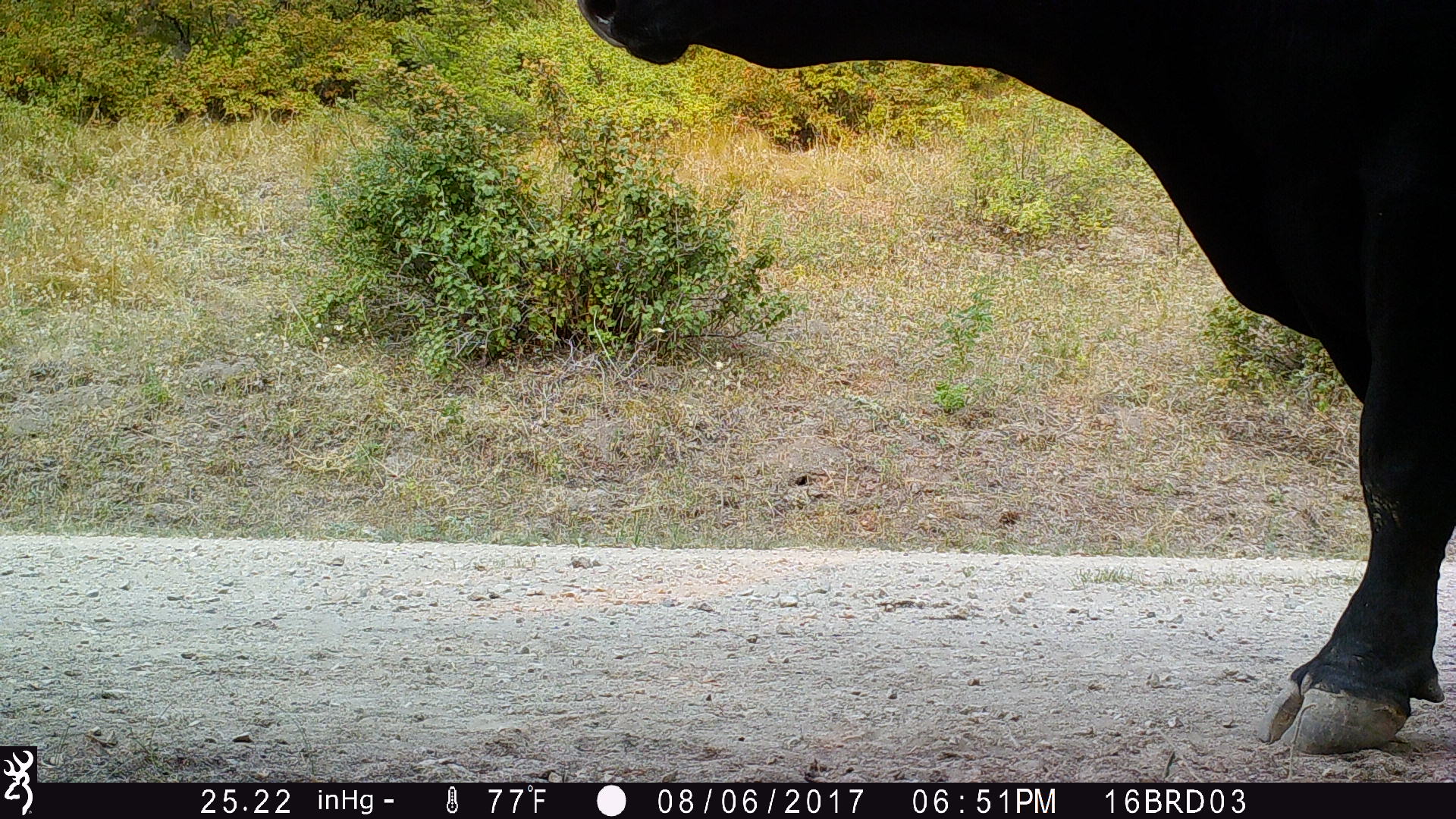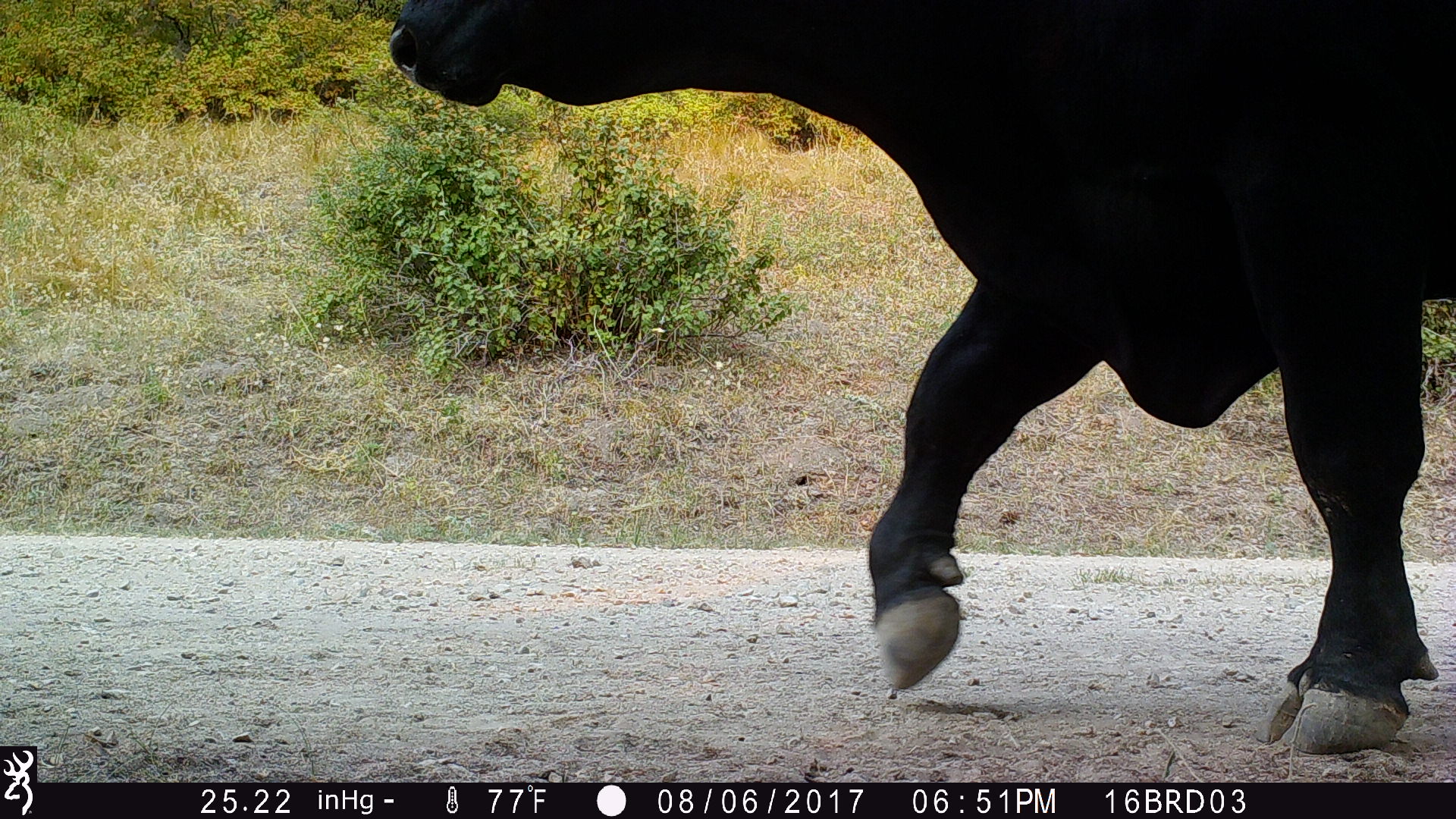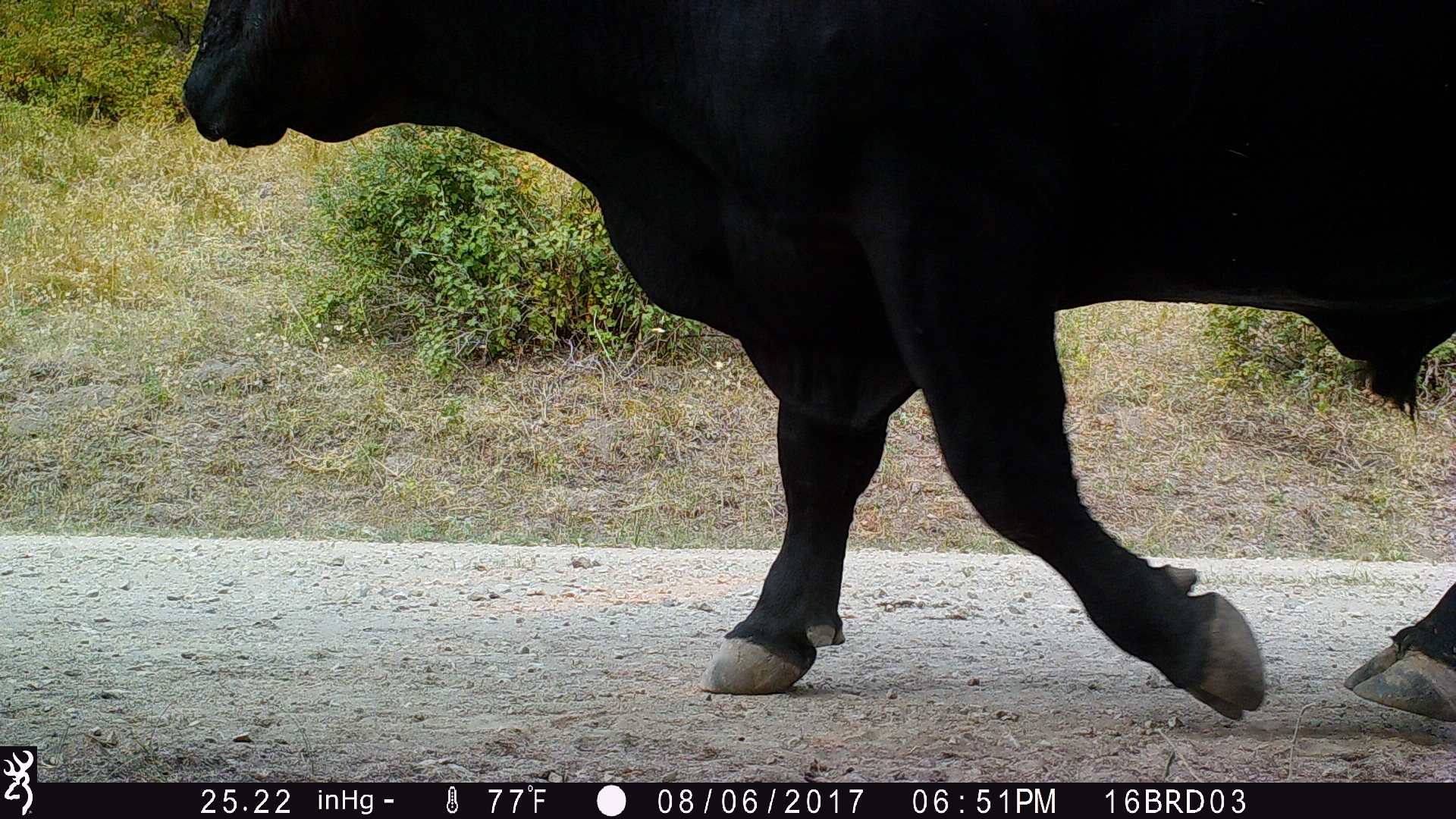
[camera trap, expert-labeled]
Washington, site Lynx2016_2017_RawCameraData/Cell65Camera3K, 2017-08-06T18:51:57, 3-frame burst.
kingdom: Animalia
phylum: Chordata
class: Mammalia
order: Artiodactyla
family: Bovidae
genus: Bos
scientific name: Bos taurus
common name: domestic cattle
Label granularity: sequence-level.